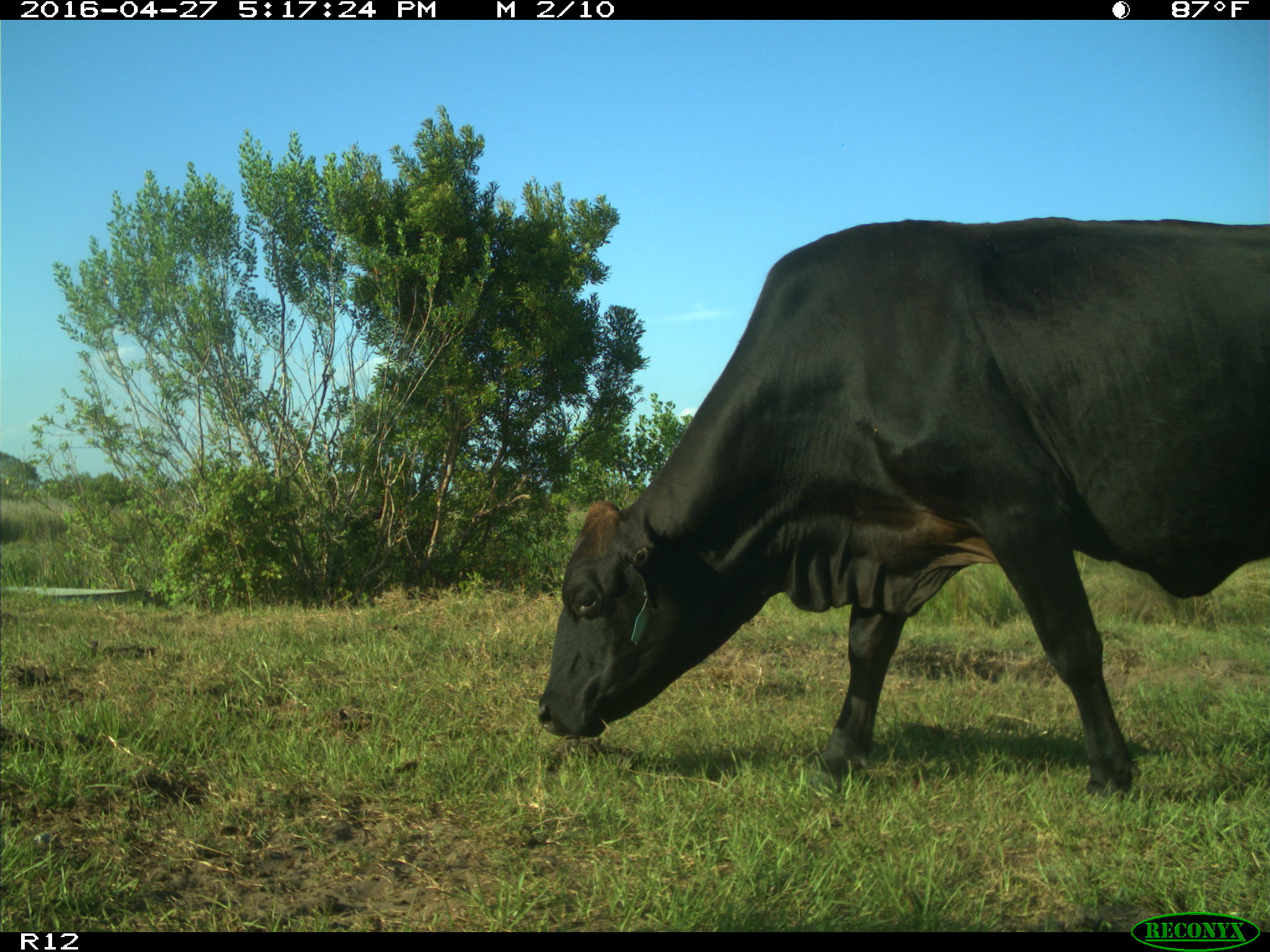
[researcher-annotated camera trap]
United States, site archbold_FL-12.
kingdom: Animalia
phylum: Chordata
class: Mammalia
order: Artiodactyla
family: Bovidae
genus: Bos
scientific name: Bos taurus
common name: domestic cow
Bos taurus (domestic cow).